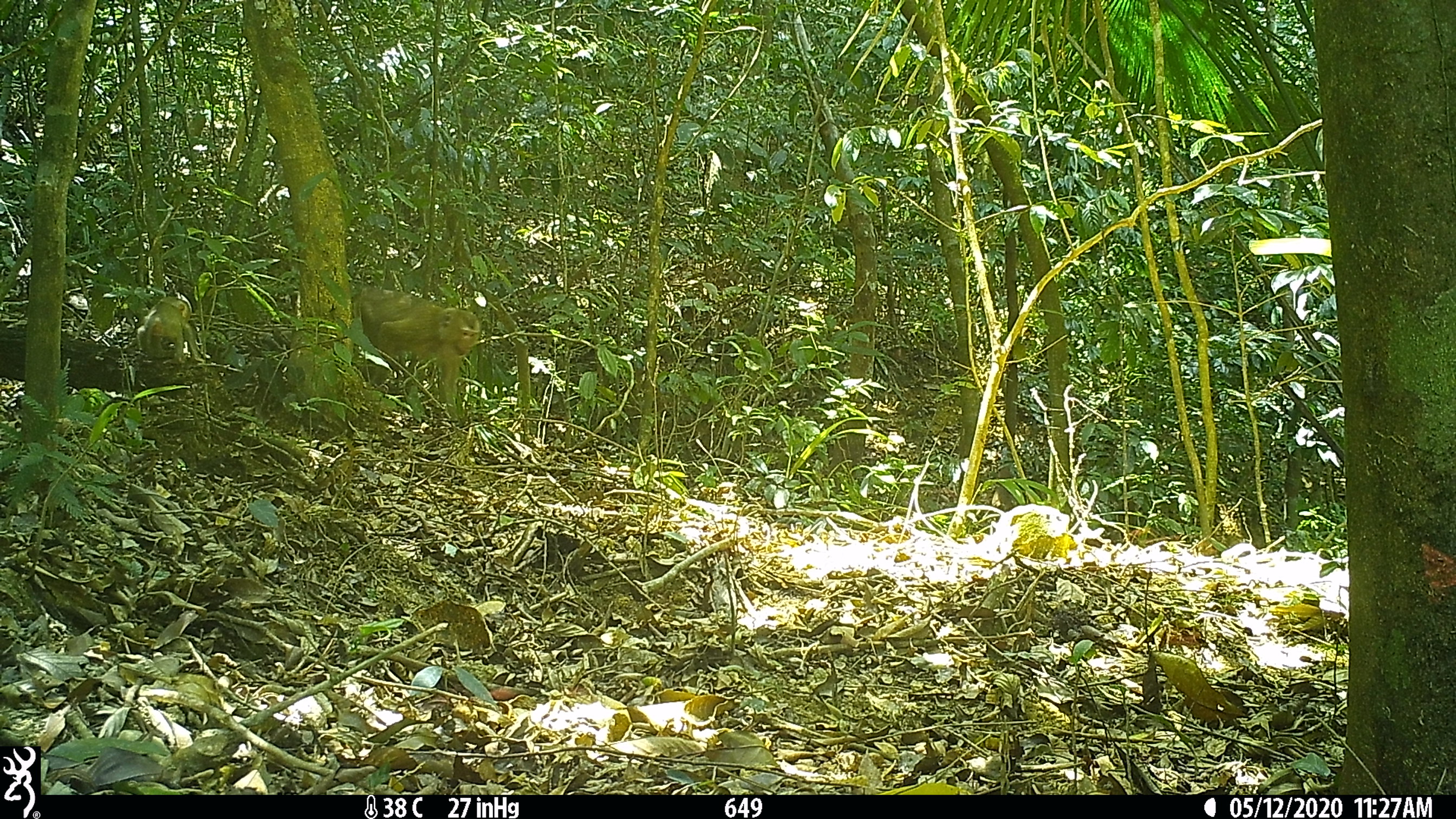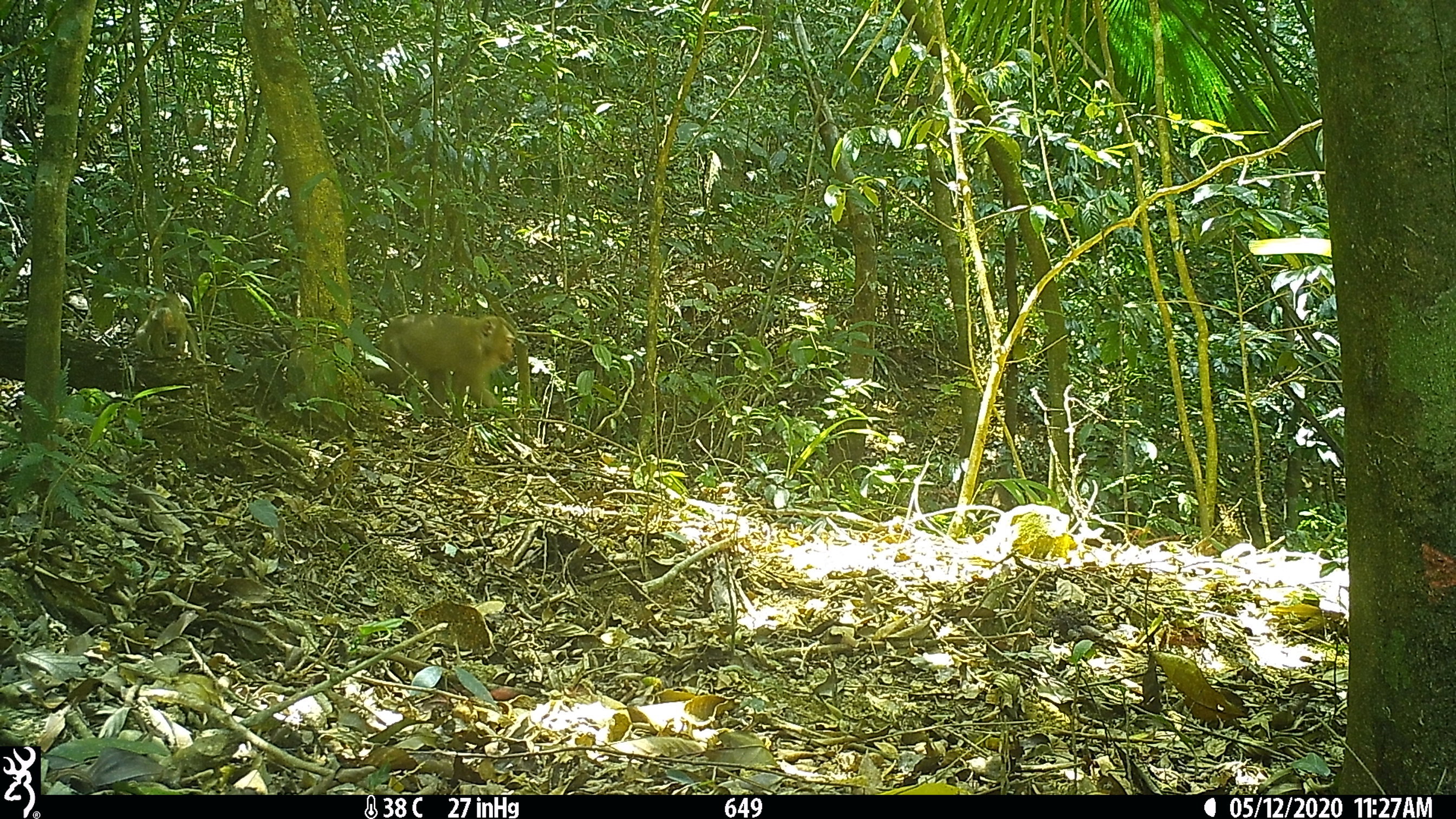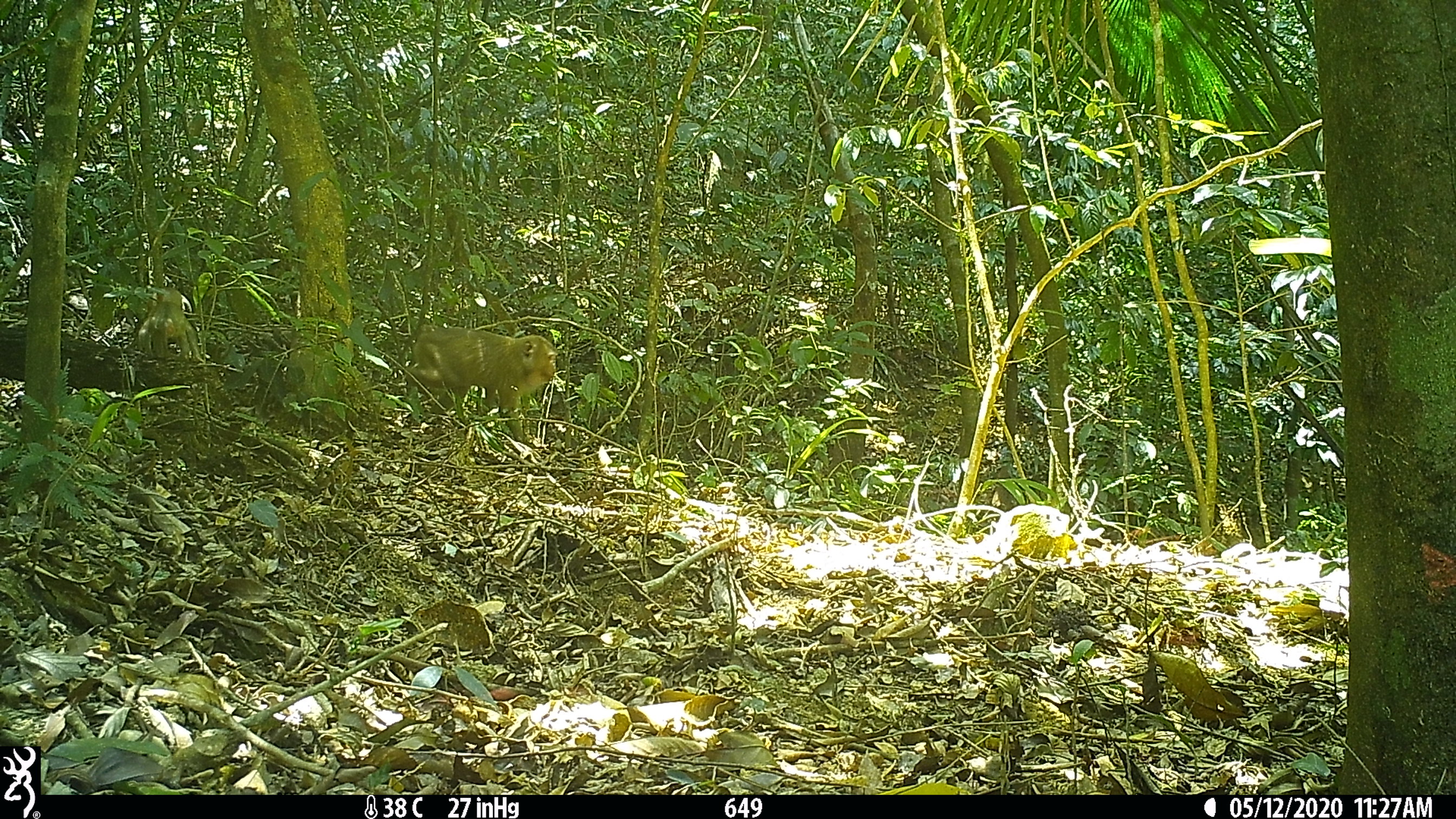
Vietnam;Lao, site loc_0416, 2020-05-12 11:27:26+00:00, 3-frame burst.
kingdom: Animalia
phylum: Chordata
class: Mammalia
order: Primates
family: Cercopithecidae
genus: Macaca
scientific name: Macaca nemestrina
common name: pig-tailed macaque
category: pig tailed macaque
Pig tailed macaque (pig-tailed macaque) (Macaca nemestrina). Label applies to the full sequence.